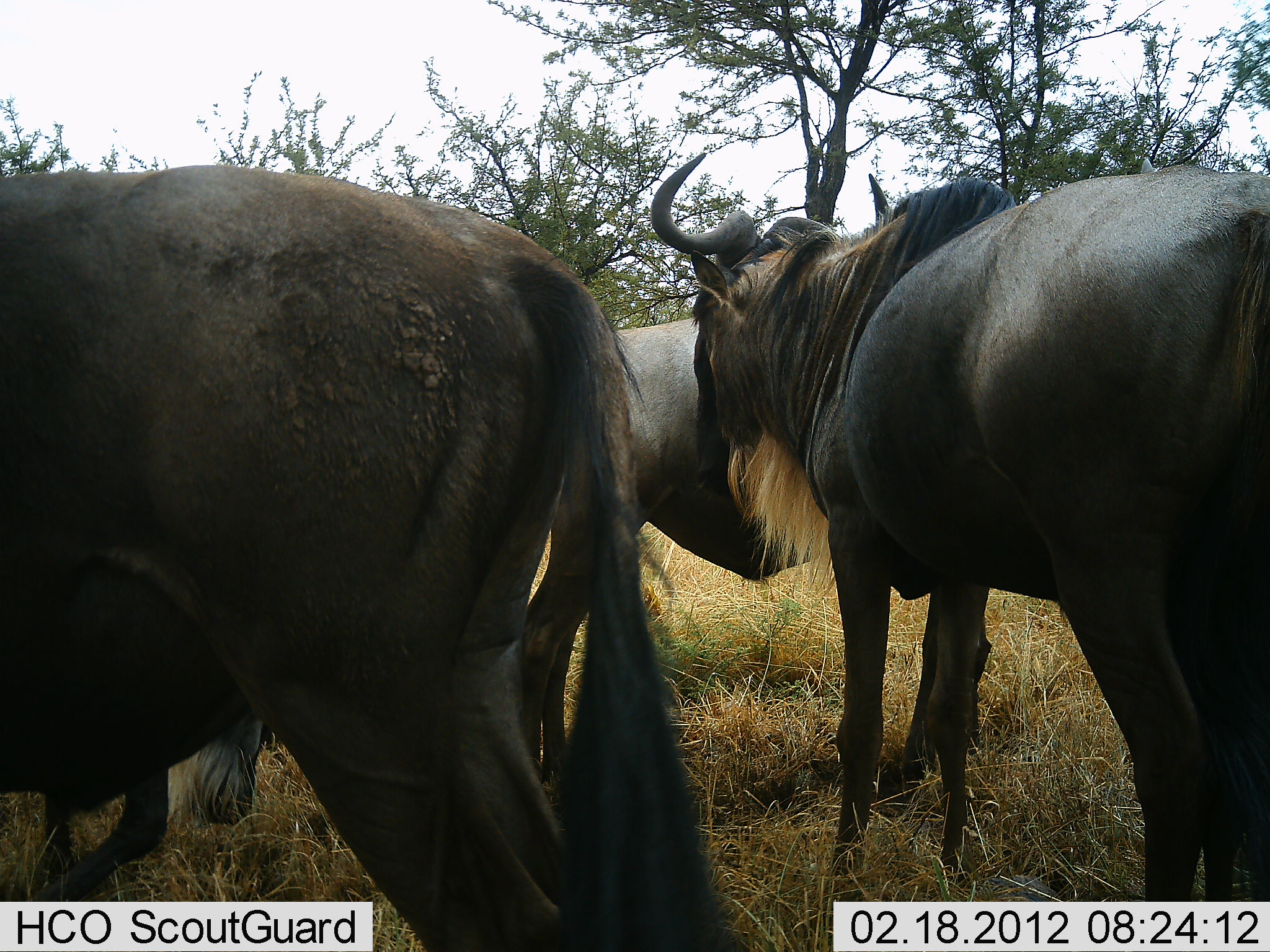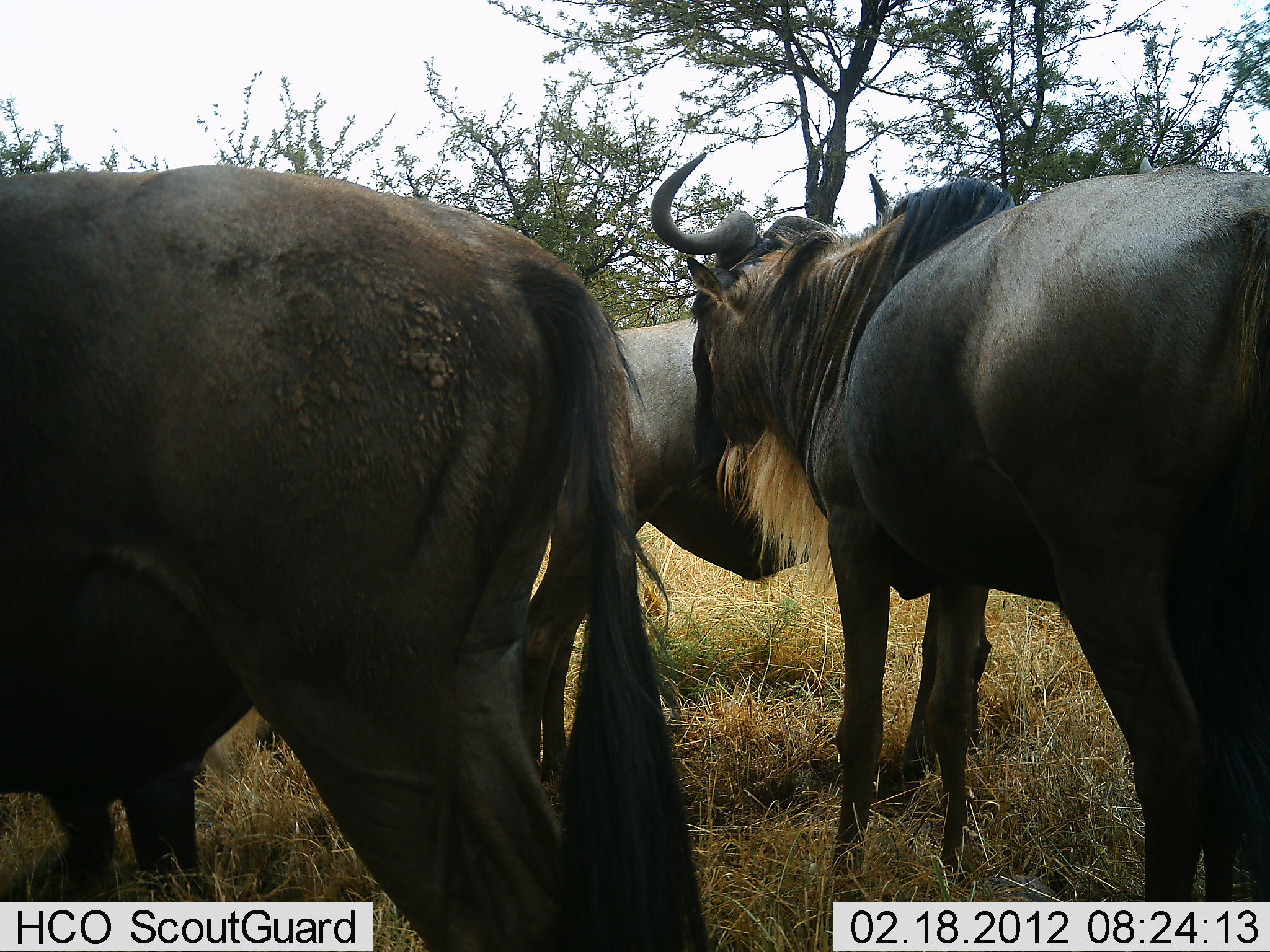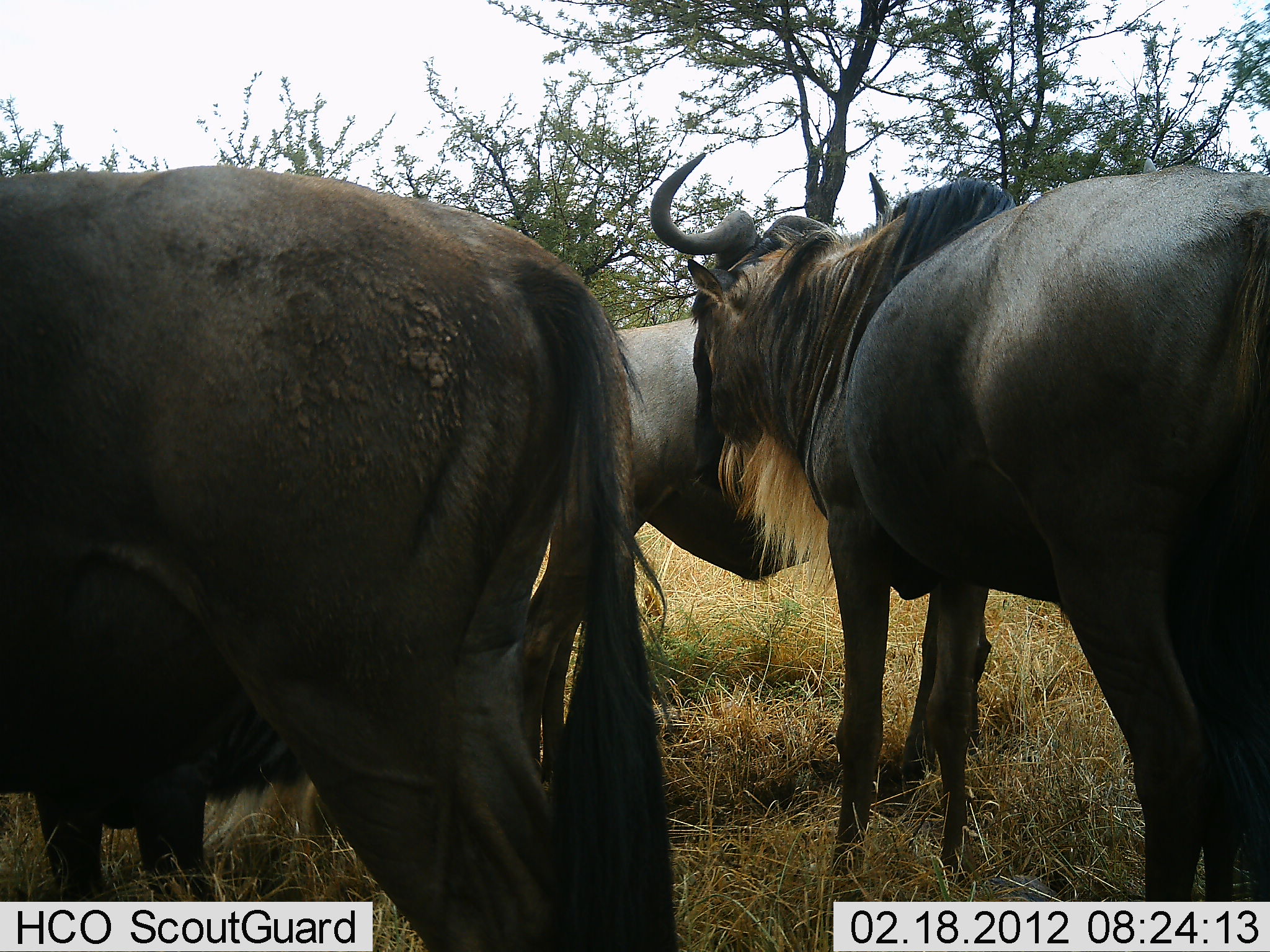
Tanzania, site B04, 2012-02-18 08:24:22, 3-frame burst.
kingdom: Animalia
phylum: Chordata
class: Mammalia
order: Artiodactyla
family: Bovidae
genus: Connochaetes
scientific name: Connochaetes taurinus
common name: blue wildebeest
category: wildebeest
Wildebeest (blue wildebeest) (Connochaetes taurinus), count 4. Behavior (volunteer vote fractions): standing 86%, resting 10%, moving 5%, interacting 0%. Young present (vote fraction): 5%. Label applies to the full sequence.